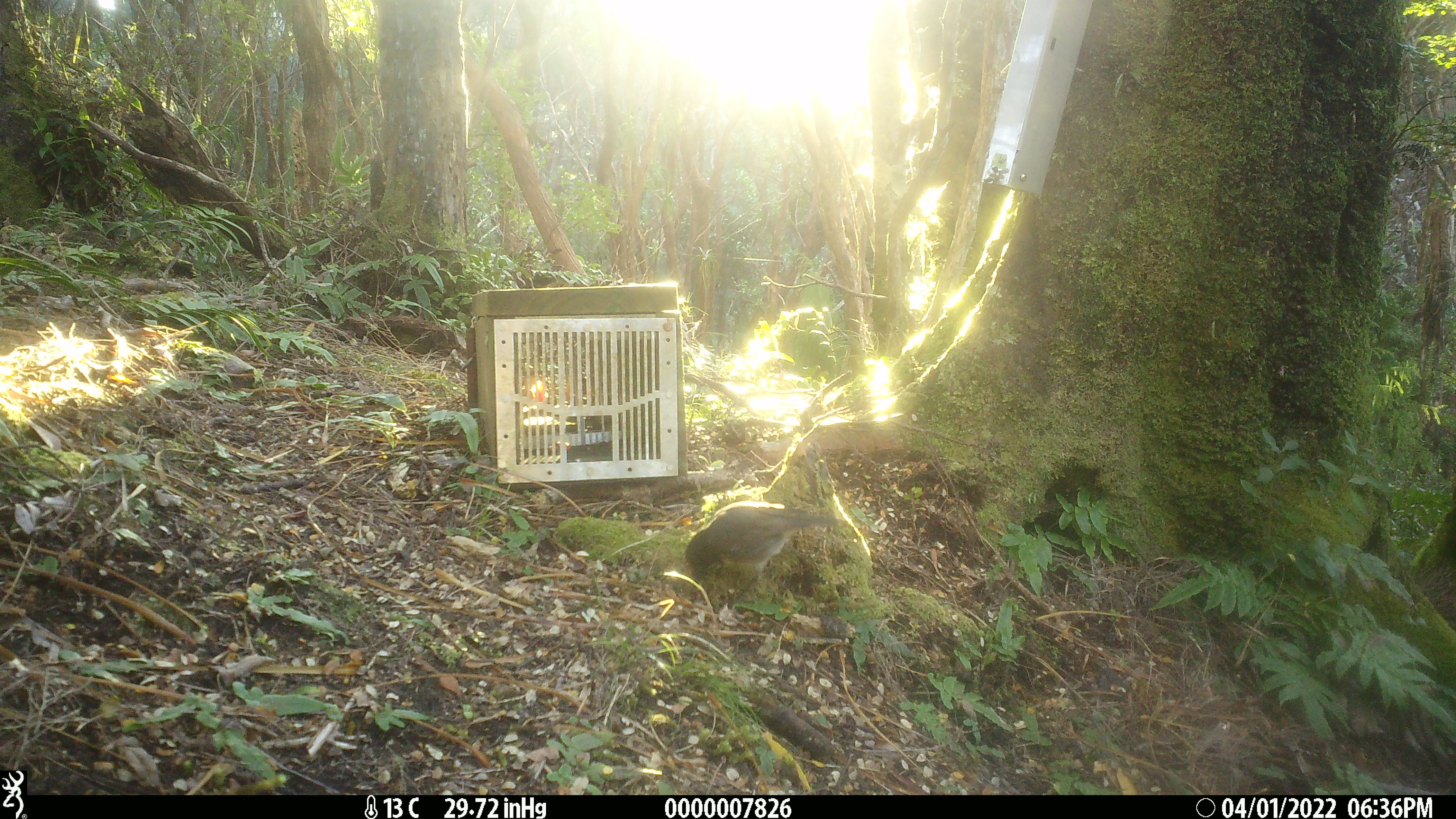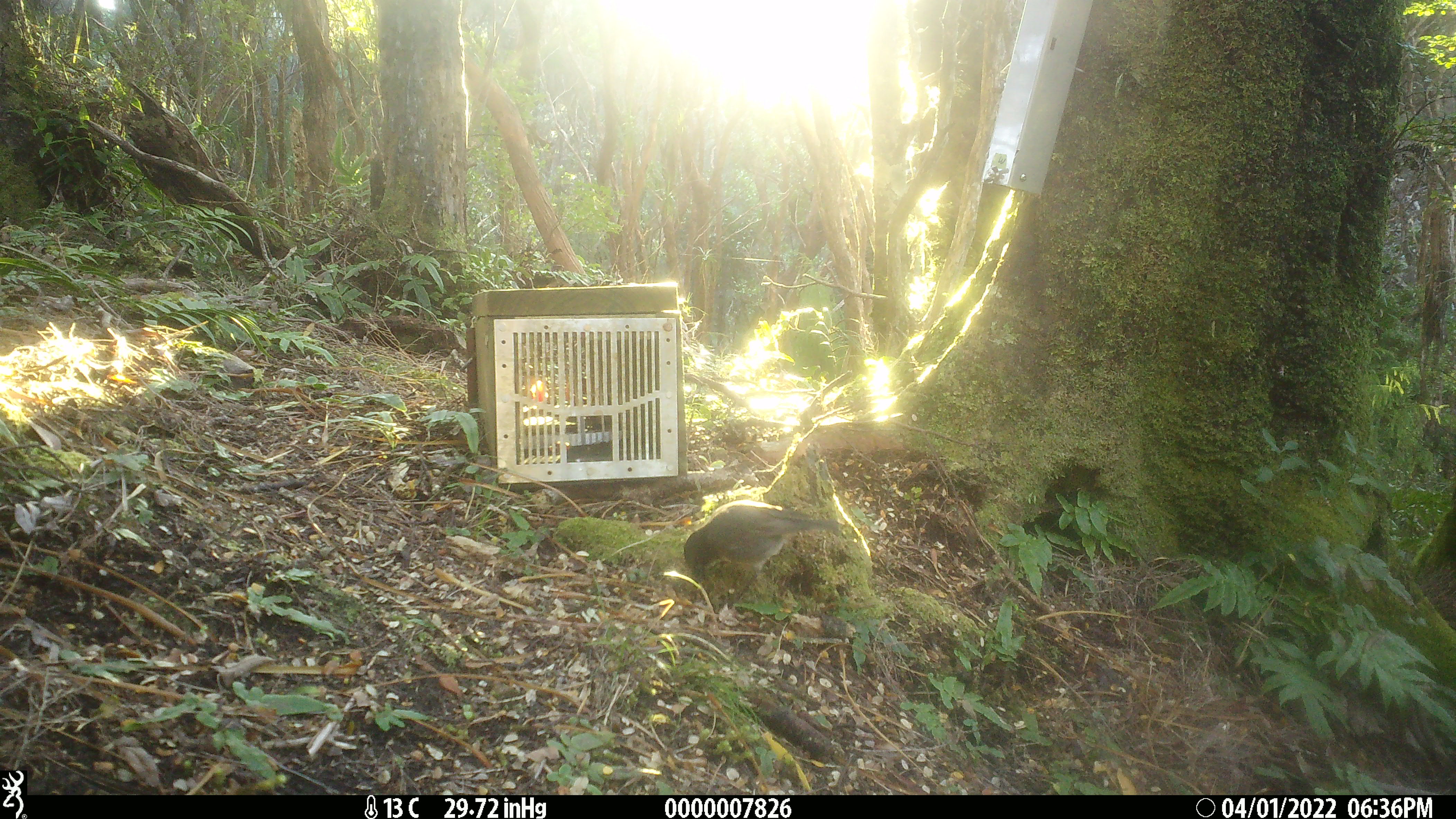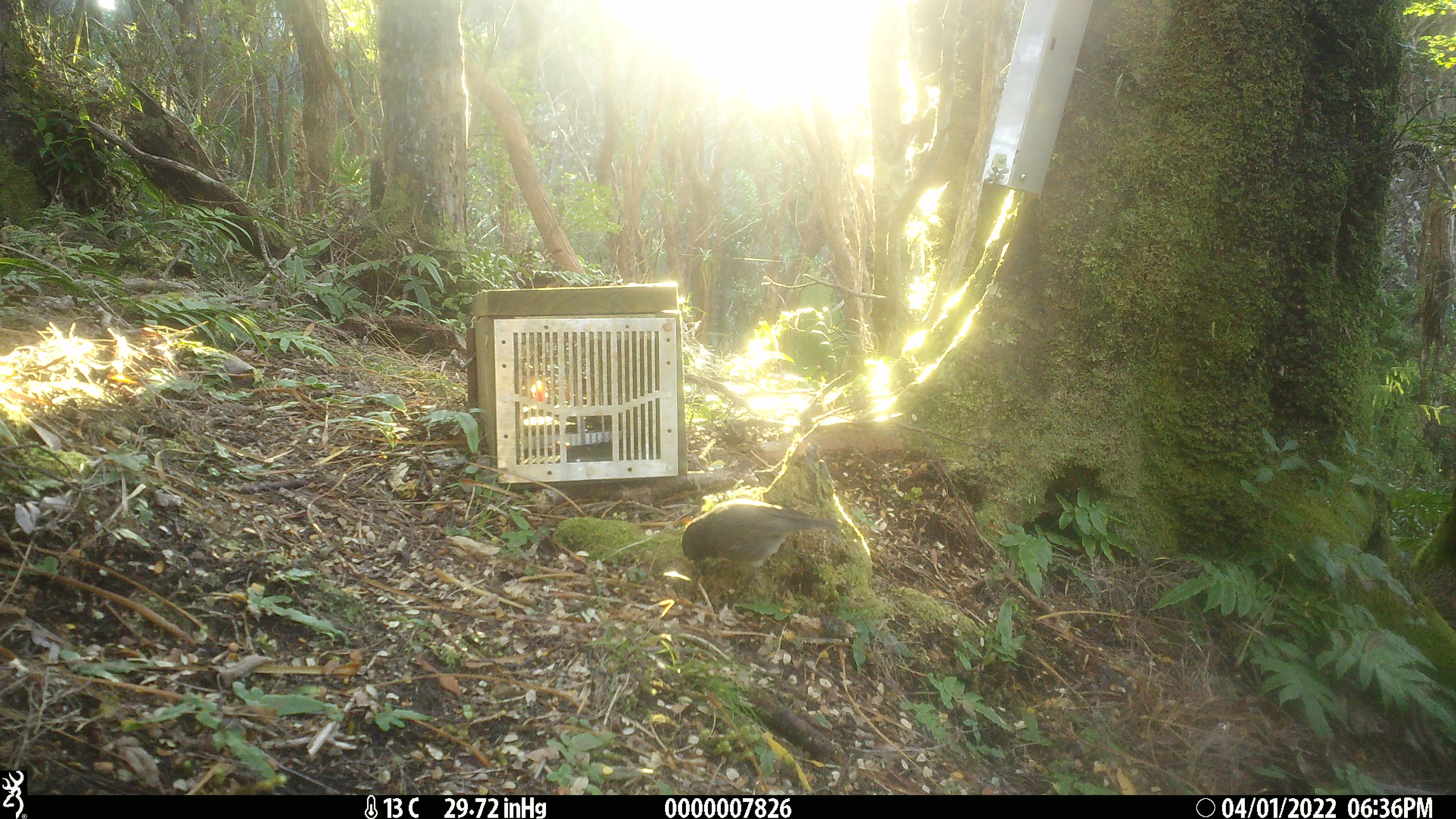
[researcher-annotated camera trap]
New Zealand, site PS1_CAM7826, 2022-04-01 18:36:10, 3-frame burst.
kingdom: Animalia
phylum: Chordata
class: Aves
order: Passeriformes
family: Petroicidae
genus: Petroica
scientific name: Petroica australis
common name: new zealand robin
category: robin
Robin (new zealand robin) (Petroica australis).